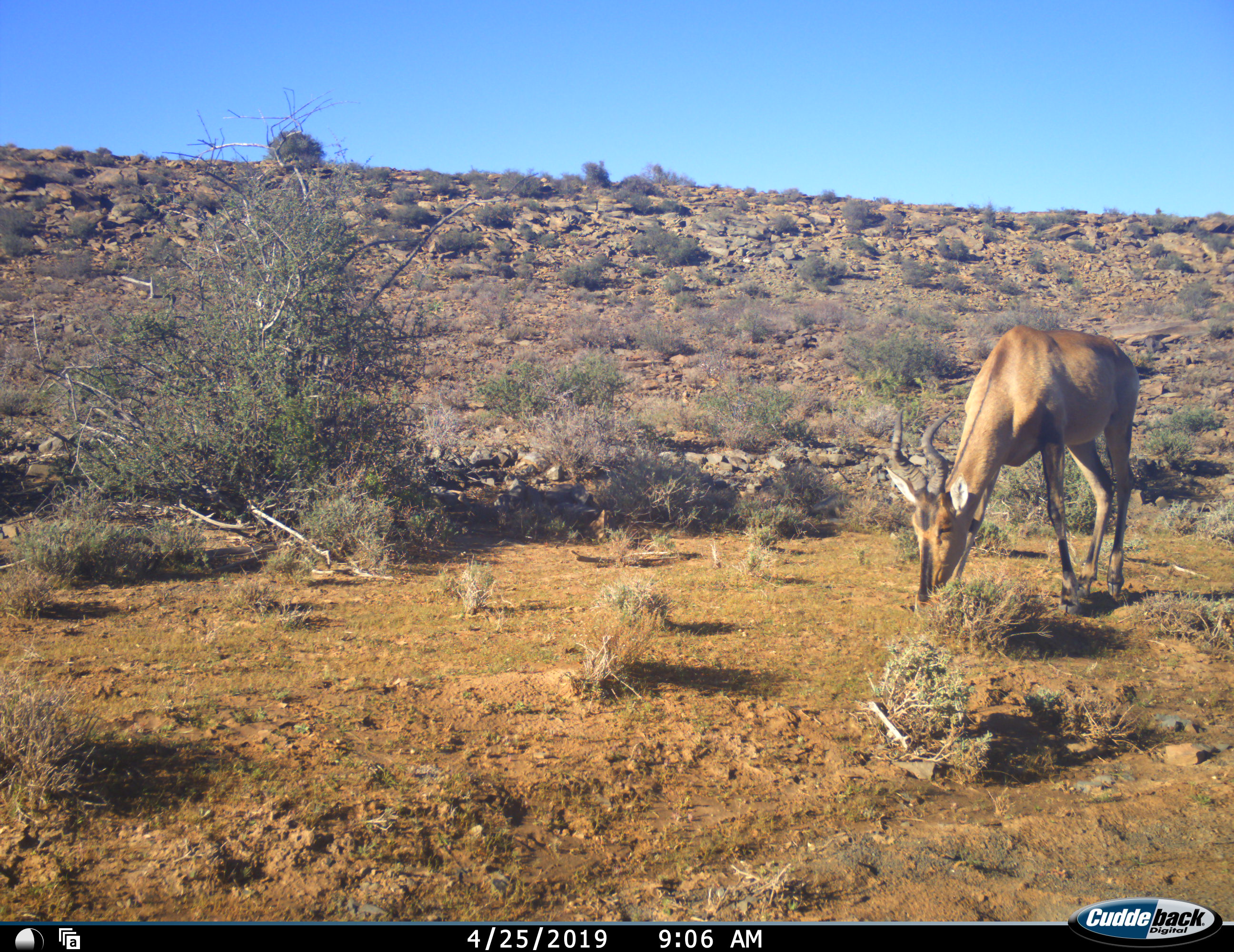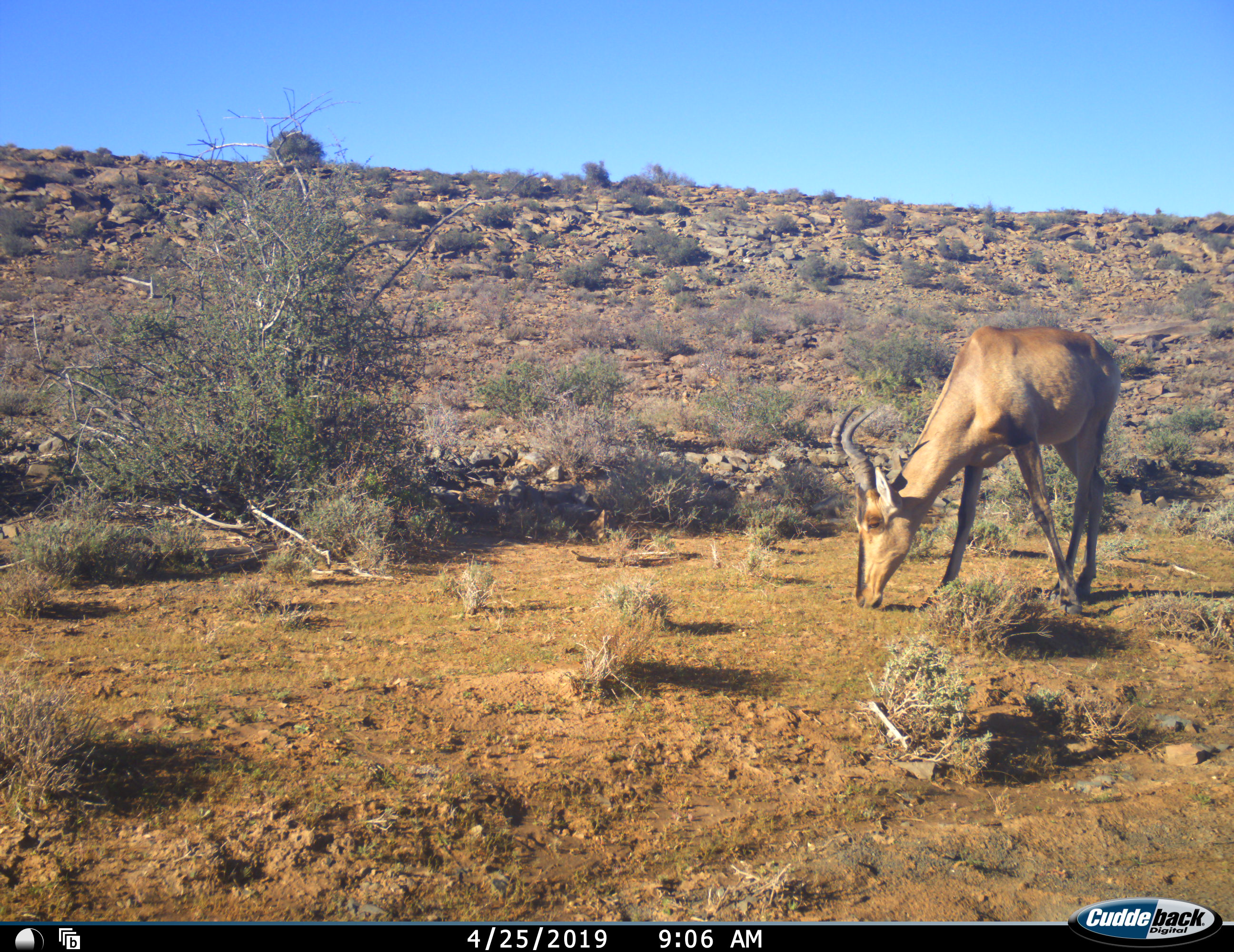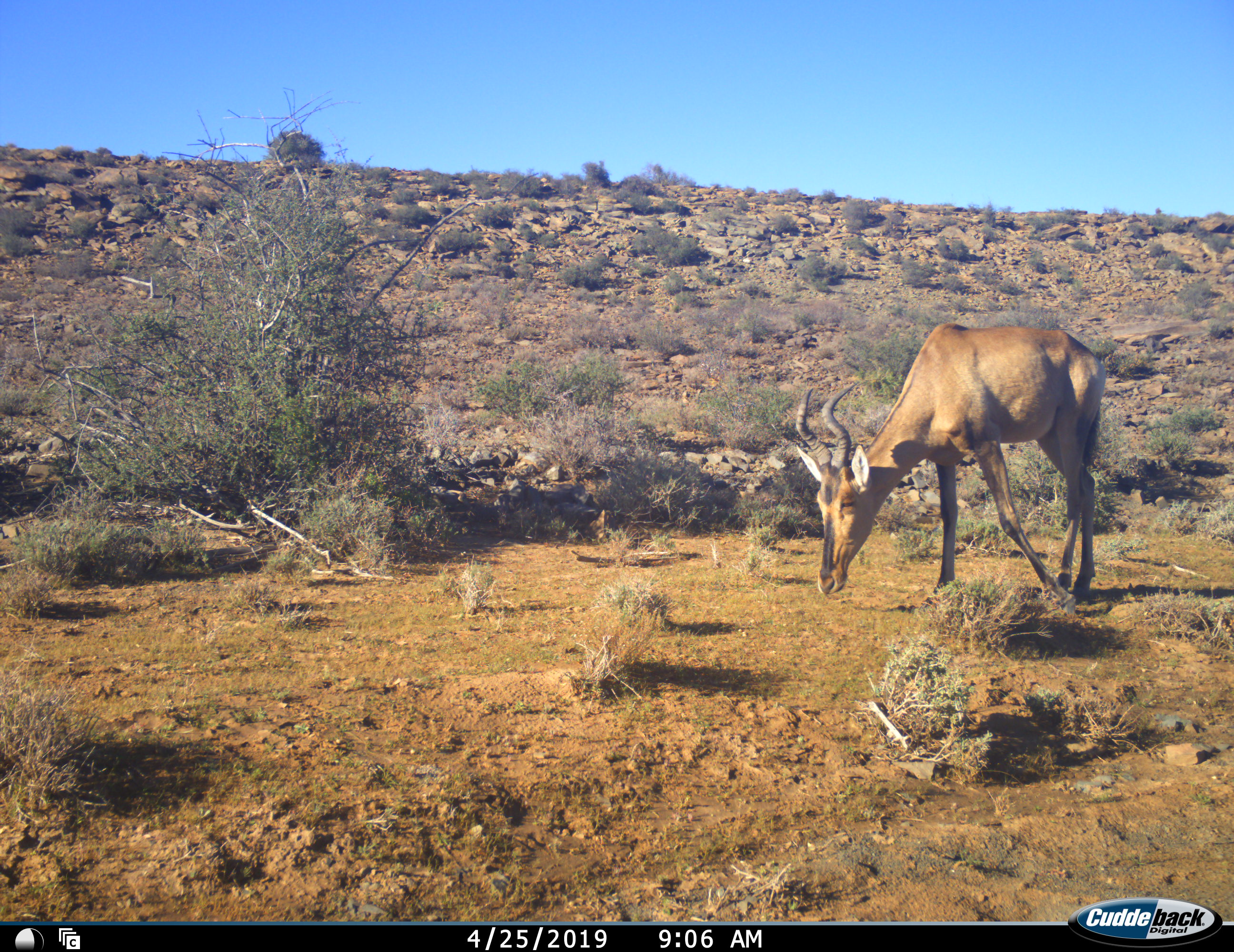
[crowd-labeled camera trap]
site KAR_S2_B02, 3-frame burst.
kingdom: Animalia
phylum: Chordata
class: Mammalia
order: Artiodactyla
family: Bovidae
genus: Alcelaphus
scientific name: Alcelaphus buselaphus caama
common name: red hartebeest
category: hartebeestred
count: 1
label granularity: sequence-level